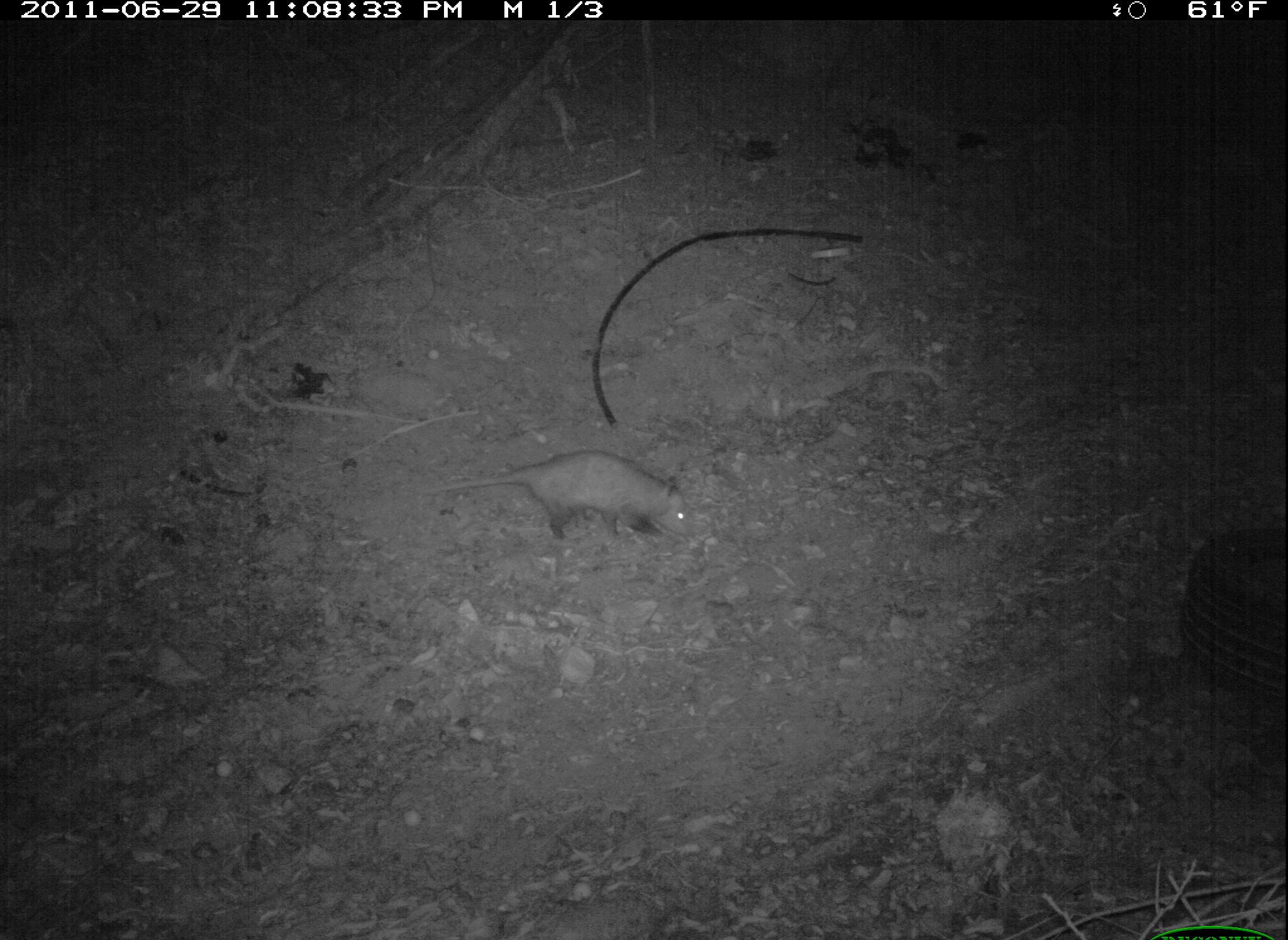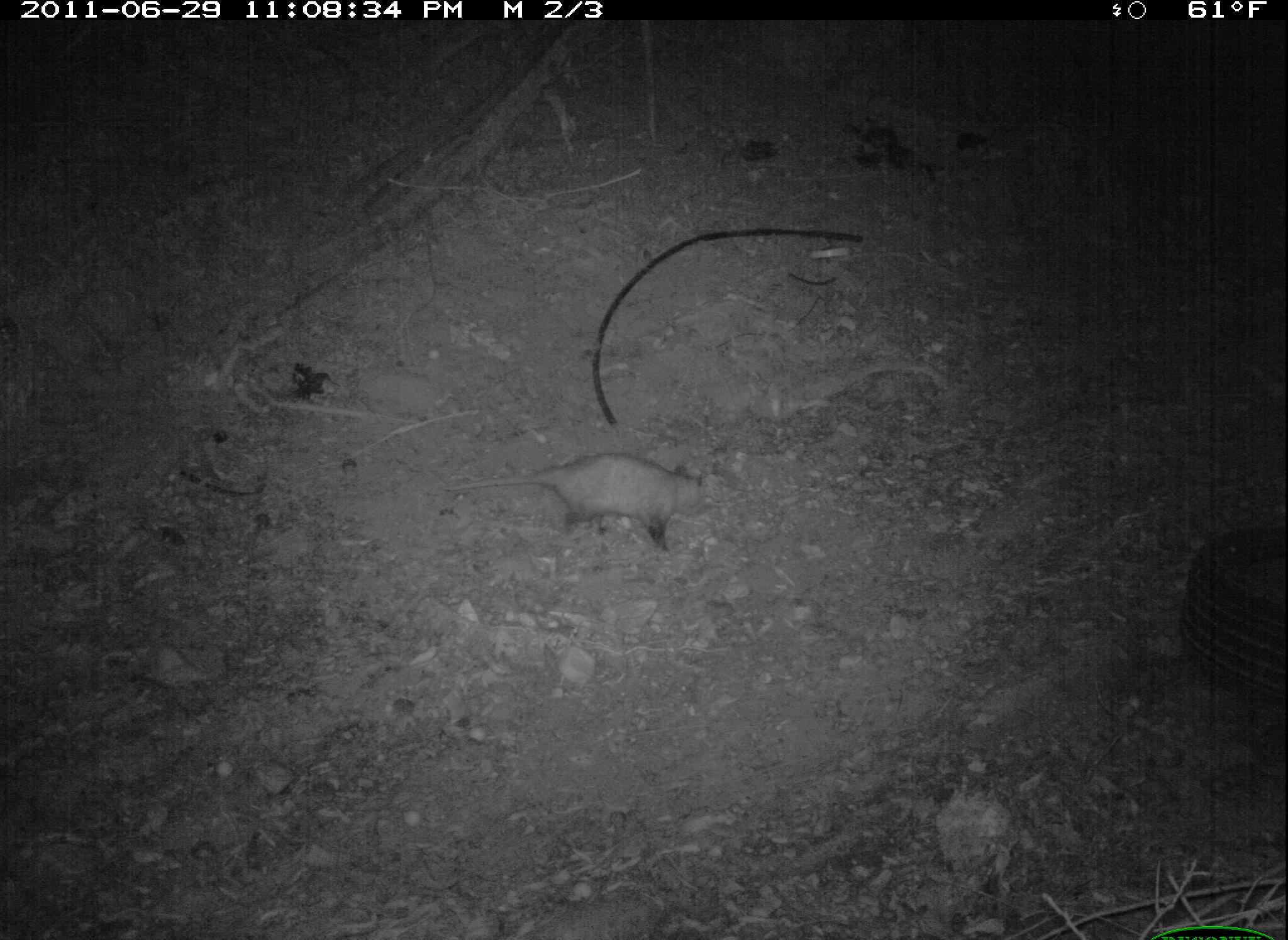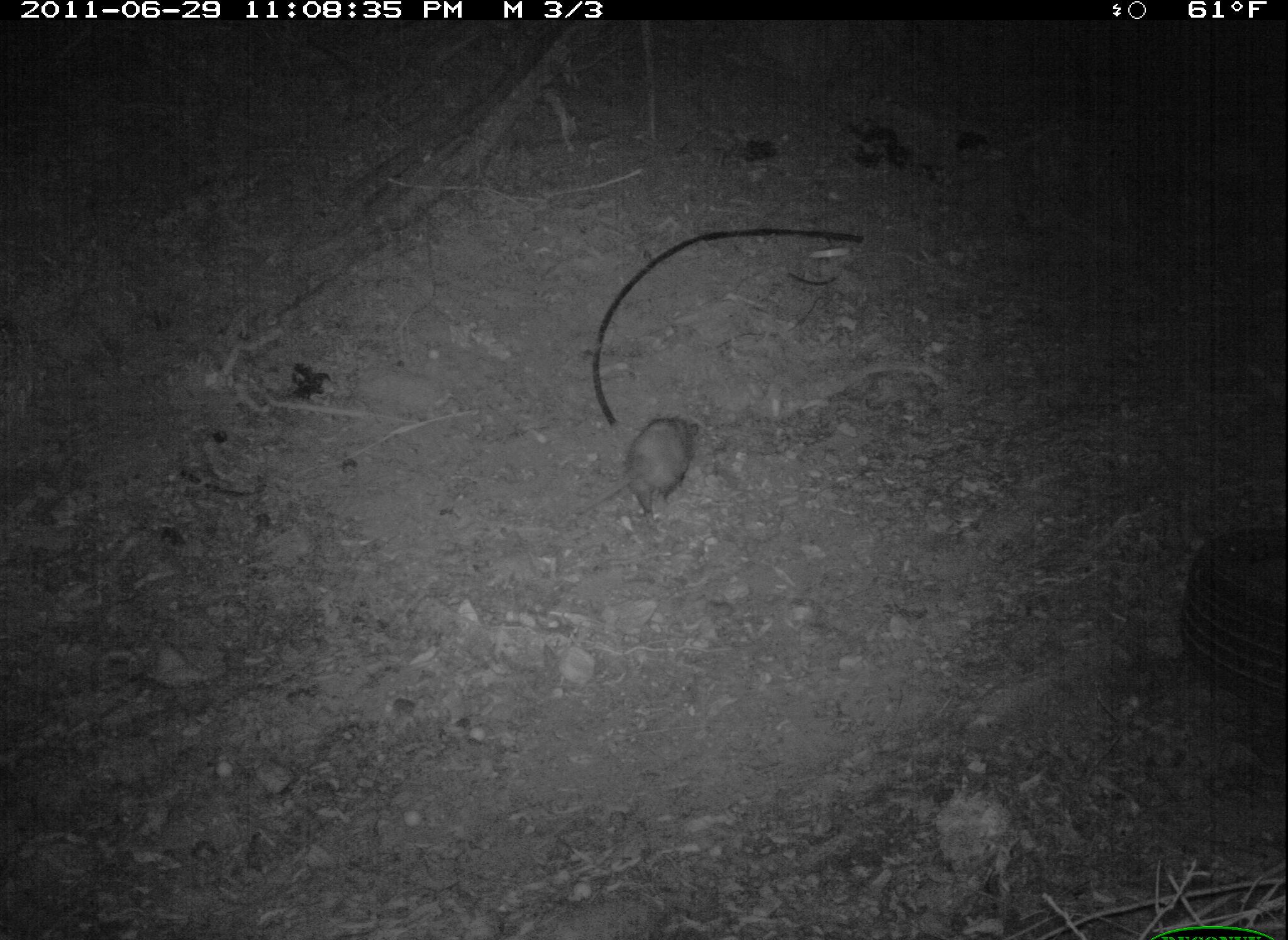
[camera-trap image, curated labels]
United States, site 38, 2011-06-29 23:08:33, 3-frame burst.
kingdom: Animalia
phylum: Chordata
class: Mammalia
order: Didelphimorphia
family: Didelphidae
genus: Didelphis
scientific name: Didelphis virginiana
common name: virginia opossum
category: opossum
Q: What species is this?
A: Opossum (virginia opossum) (Didelphis virginiana).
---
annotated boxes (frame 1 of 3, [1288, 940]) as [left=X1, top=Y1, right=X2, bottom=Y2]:
opossum: [left=422, top=448, right=724, bottom=556]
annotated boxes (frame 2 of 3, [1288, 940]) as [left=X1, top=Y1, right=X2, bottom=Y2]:
opossum: [left=440, top=445, right=729, bottom=561]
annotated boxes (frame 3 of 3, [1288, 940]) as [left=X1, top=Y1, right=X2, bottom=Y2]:
opossum: [left=564, top=404, right=716, bottom=565]